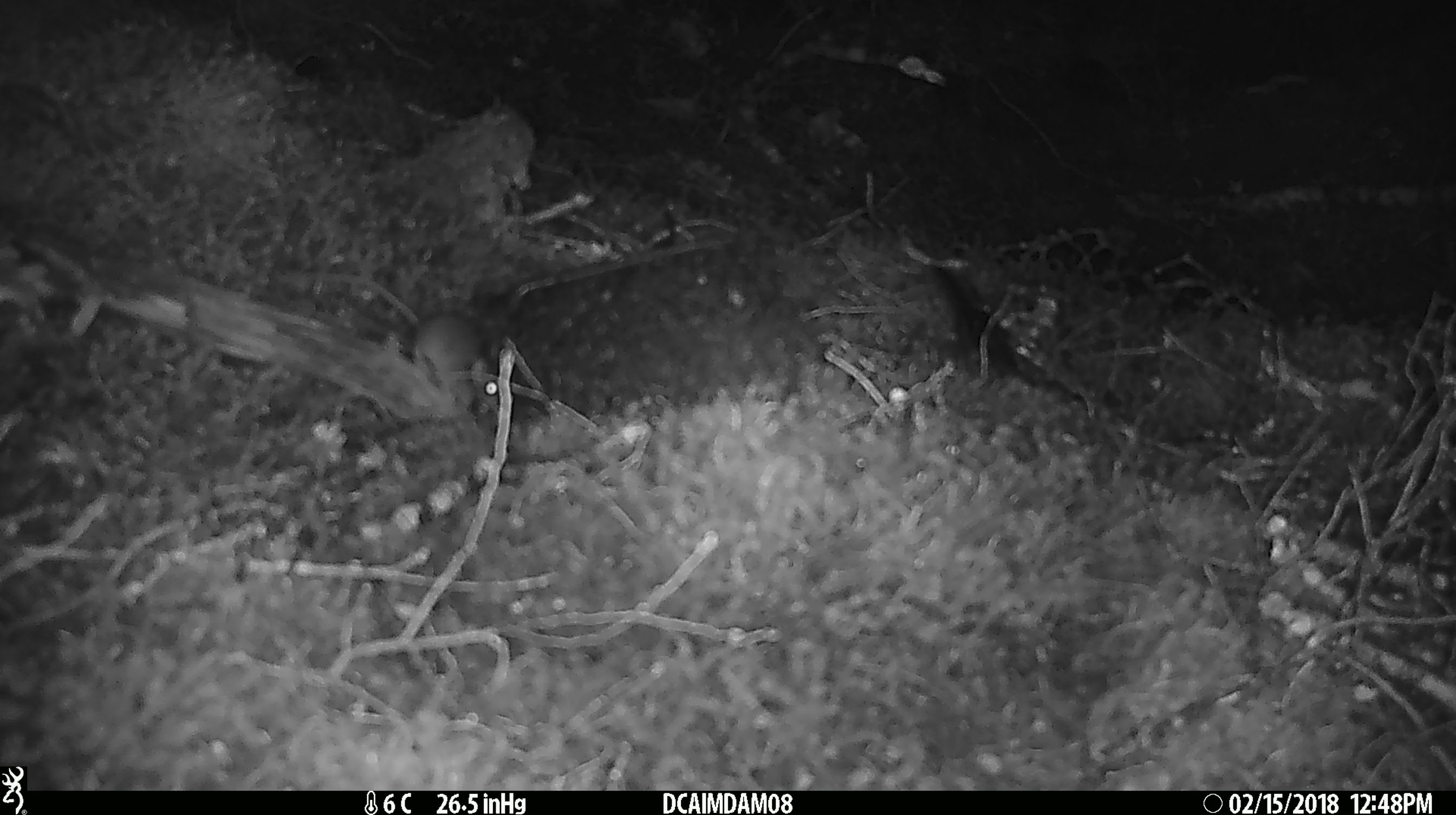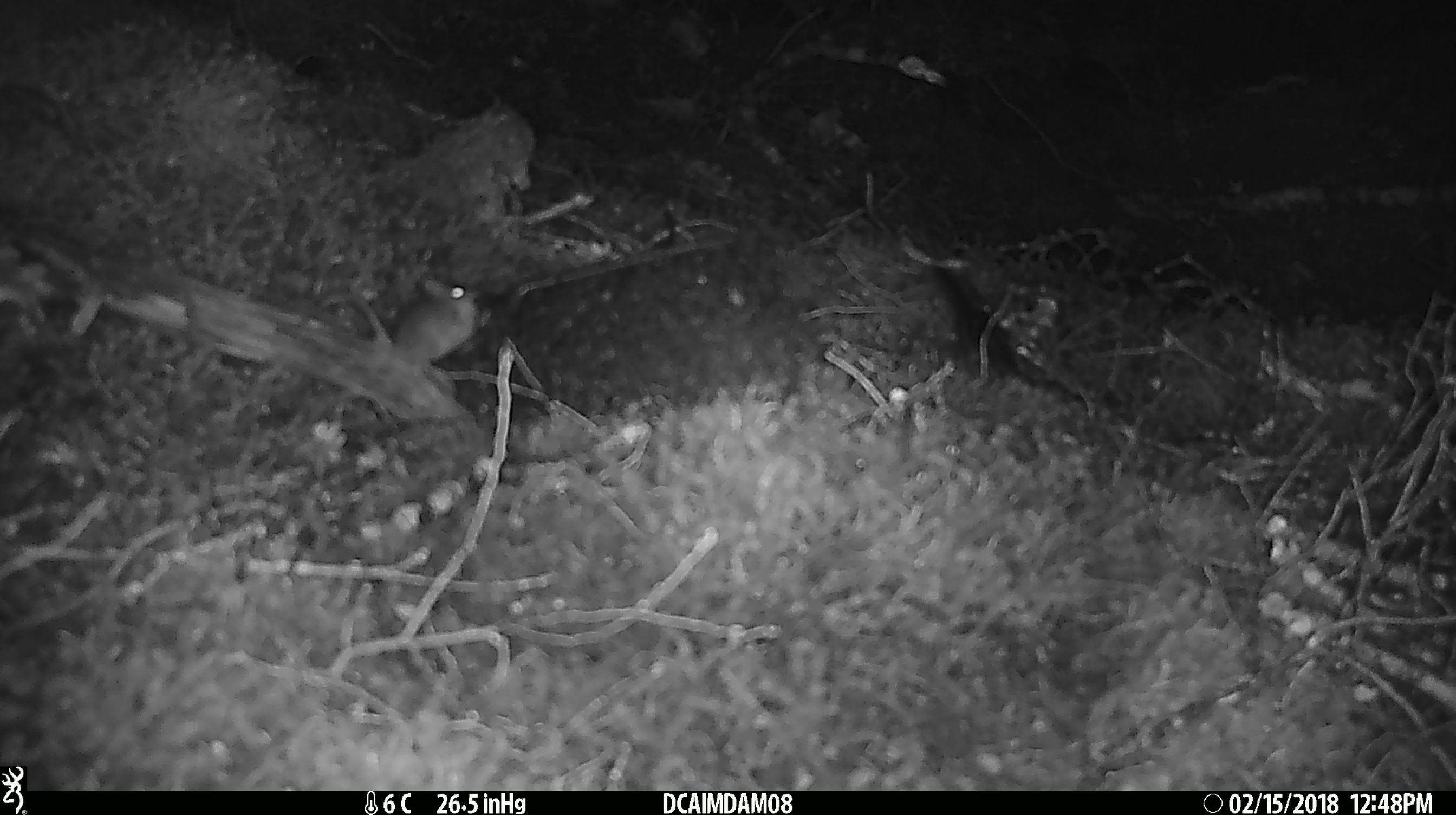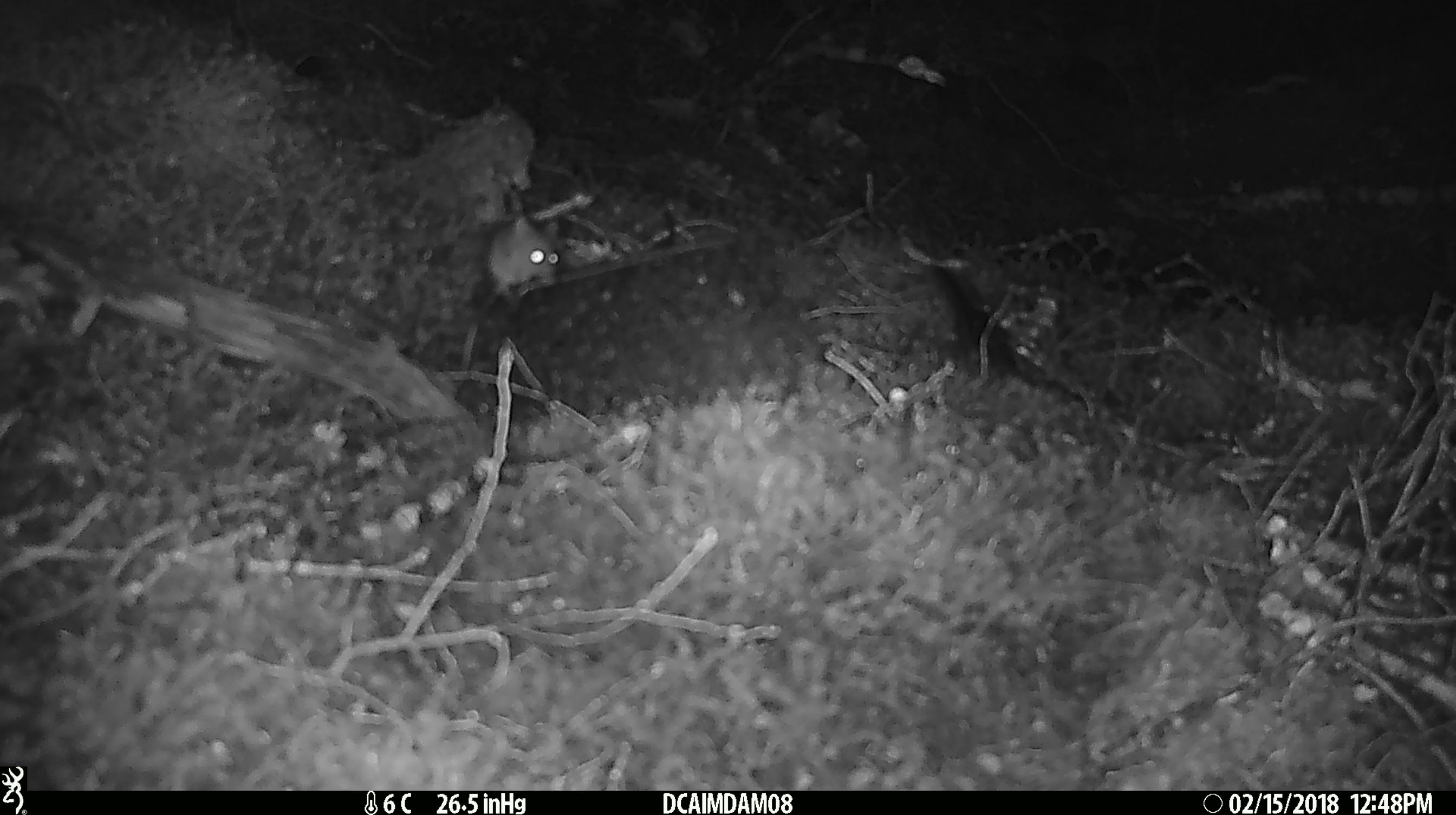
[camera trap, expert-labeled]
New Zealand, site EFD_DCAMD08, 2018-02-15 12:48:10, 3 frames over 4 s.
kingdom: Animalia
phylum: Chordata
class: Mammalia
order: Rodentia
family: Muridae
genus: Mus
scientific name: Mus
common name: mouse